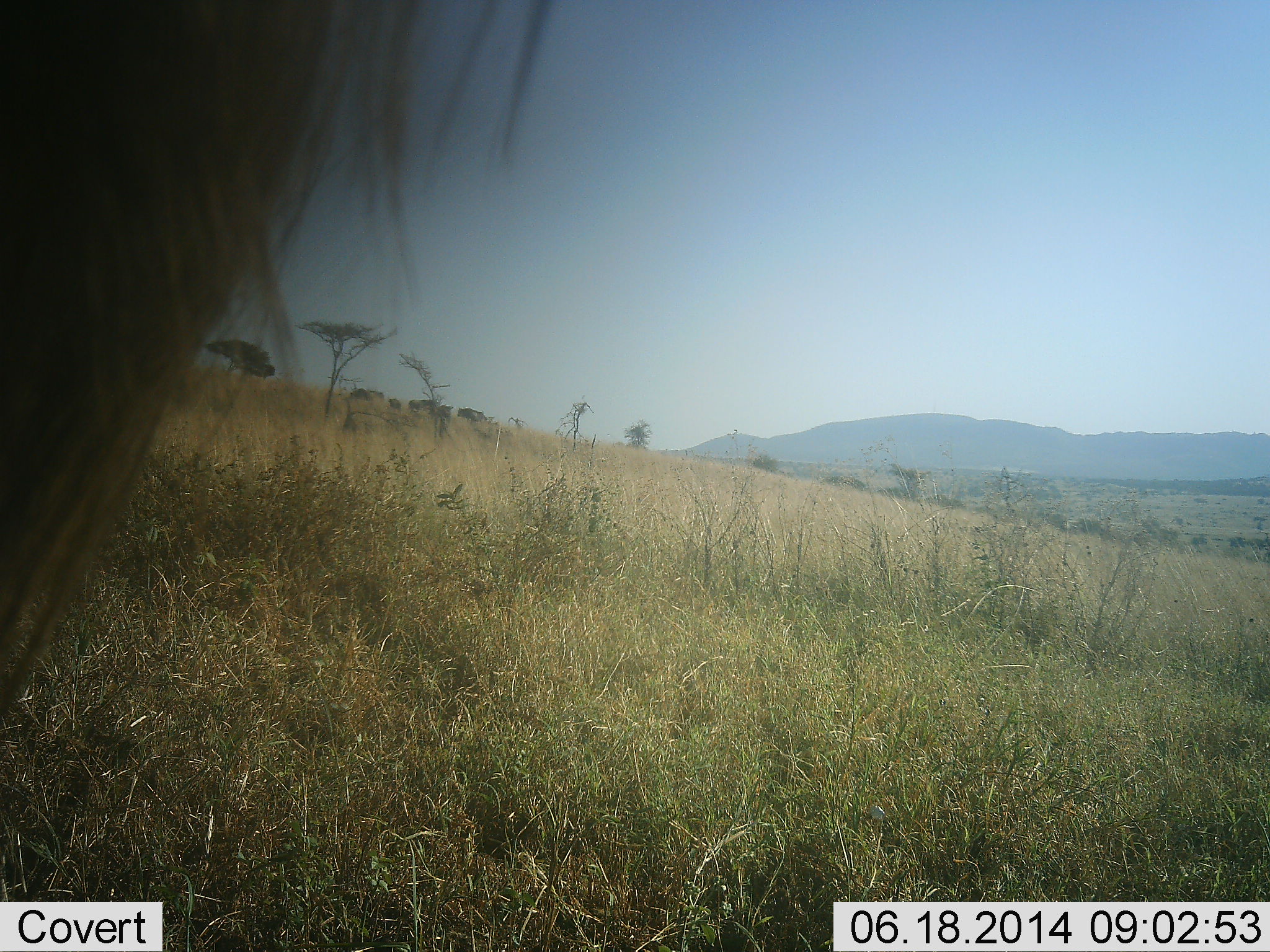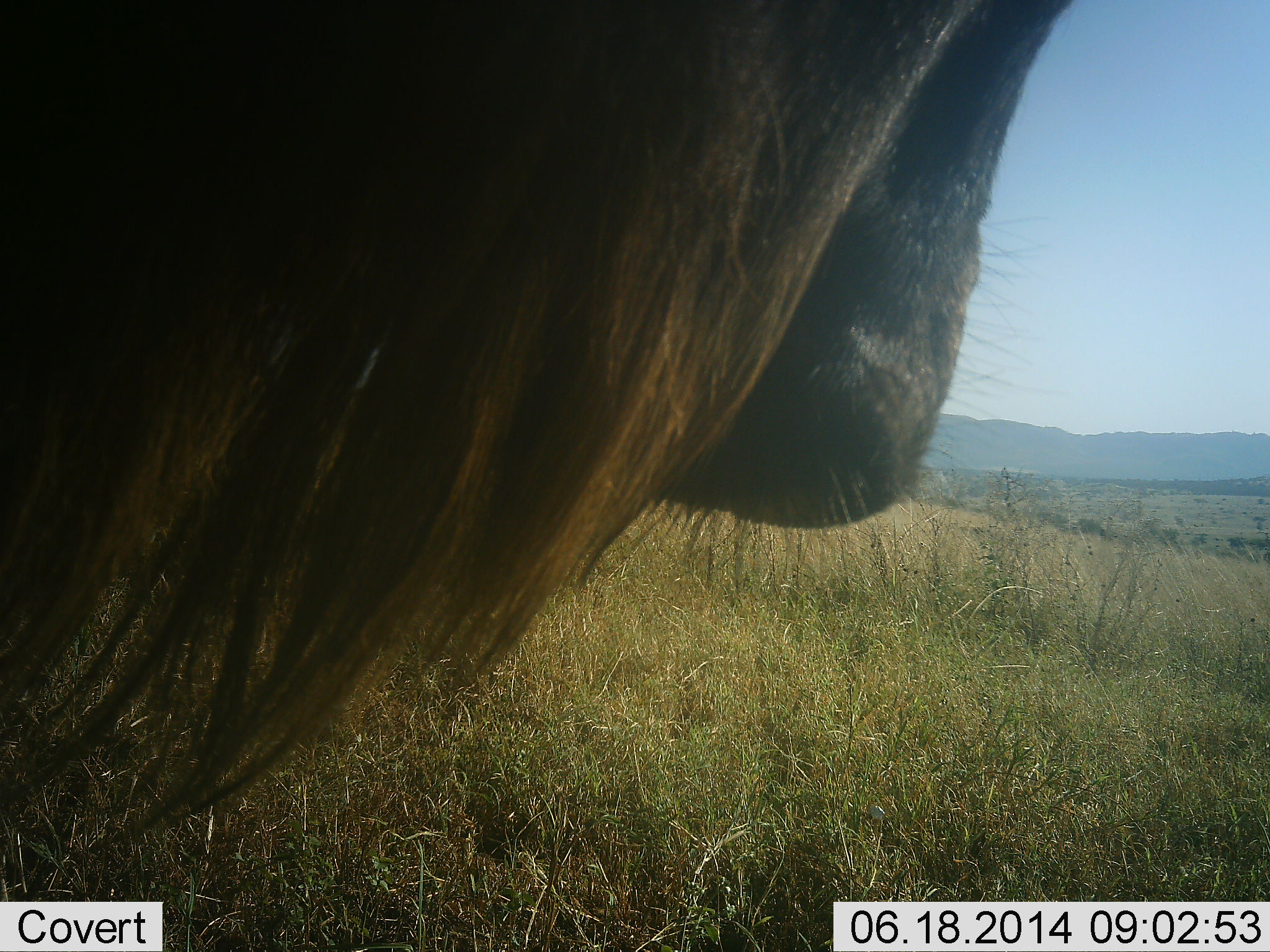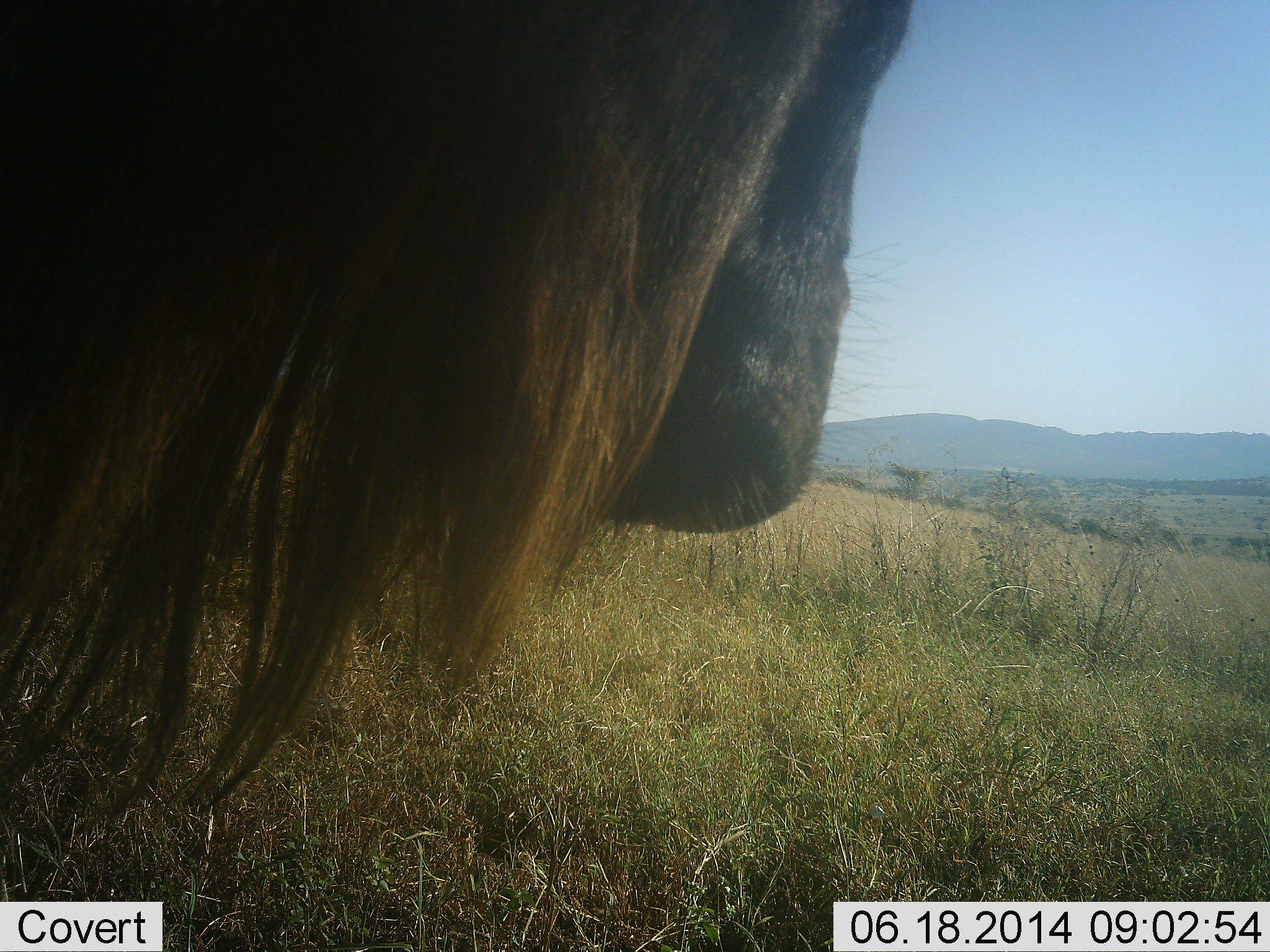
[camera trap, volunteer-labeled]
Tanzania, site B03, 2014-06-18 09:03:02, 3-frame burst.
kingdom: Animalia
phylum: Chordata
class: Mammalia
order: Artiodactyla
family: Bovidae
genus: Connochaetes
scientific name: Connochaetes taurinus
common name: blue wildebeest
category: wildebeest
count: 1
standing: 80%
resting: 0%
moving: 20%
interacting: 0%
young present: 0%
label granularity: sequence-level